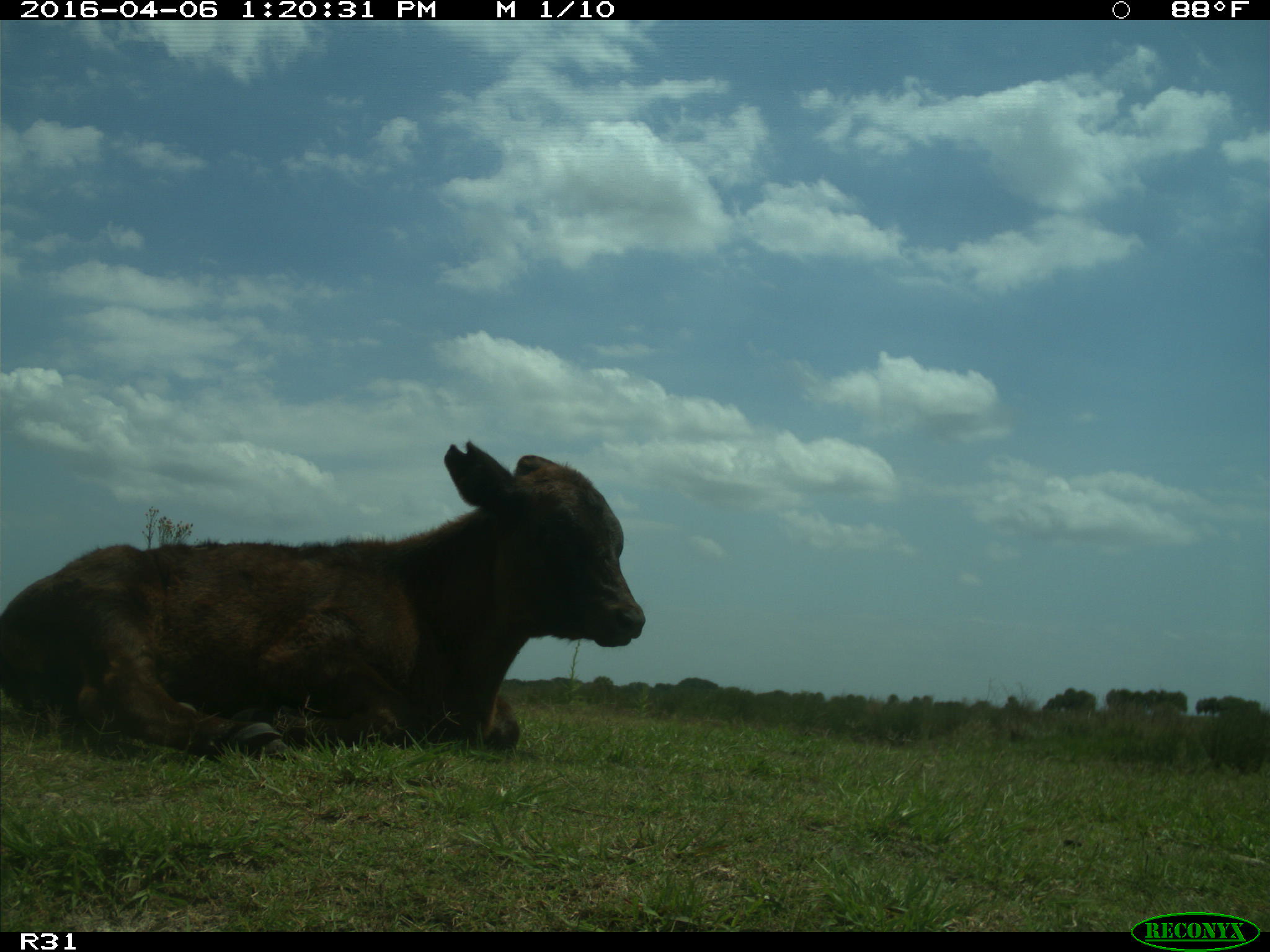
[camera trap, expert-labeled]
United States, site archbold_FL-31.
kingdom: Animalia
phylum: Chordata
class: Mammalia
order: Artiodactyla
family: Bovidae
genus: Bos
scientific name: Bos taurus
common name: domestic cow